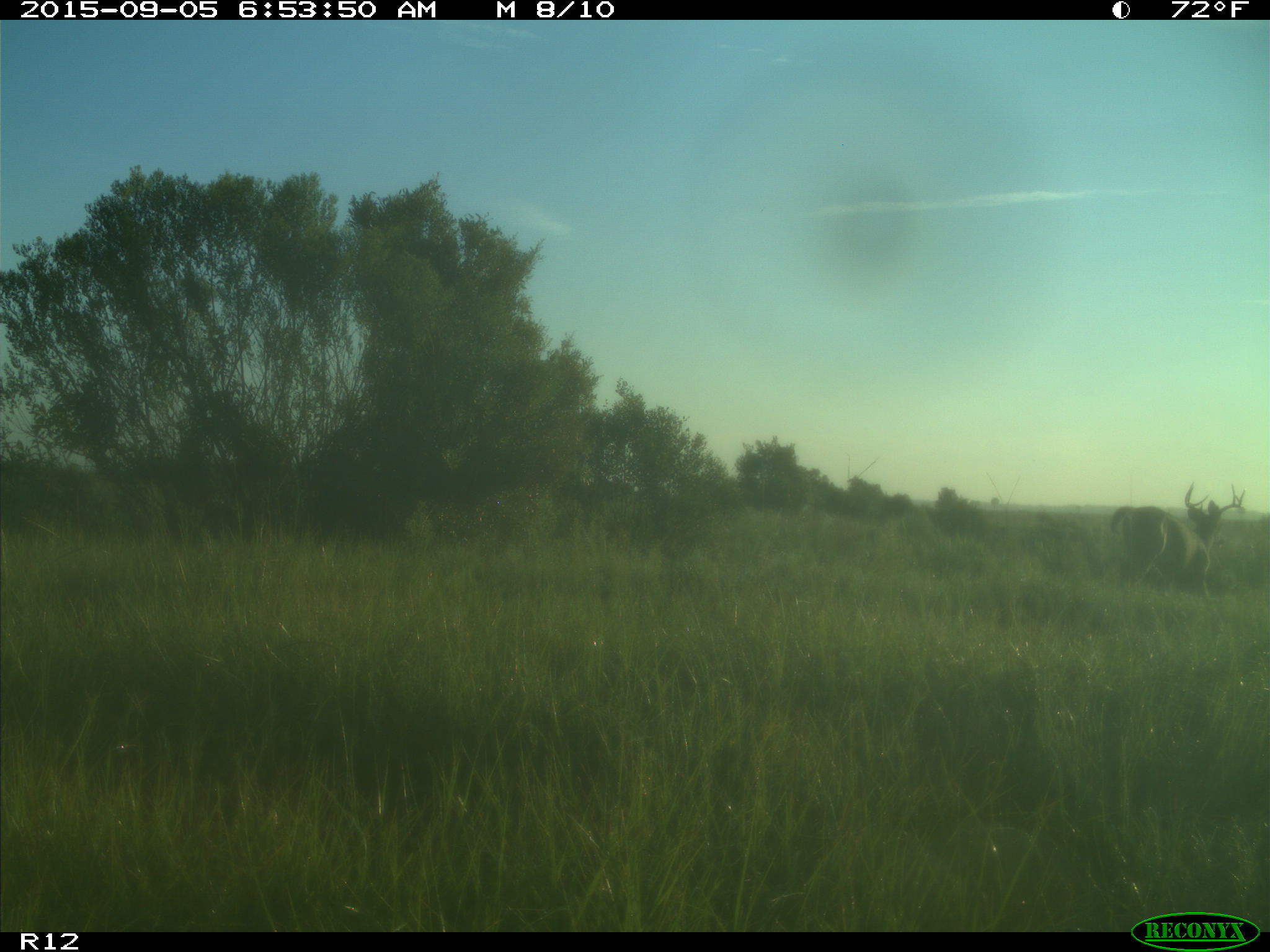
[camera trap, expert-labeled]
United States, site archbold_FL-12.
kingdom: Animalia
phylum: Chordata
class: Mammalia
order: Artiodactyla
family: Cervidae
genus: Odocoileus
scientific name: Odocoileus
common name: deer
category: unidentified deer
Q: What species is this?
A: Unidentified deer (deer) (Odocoileus).